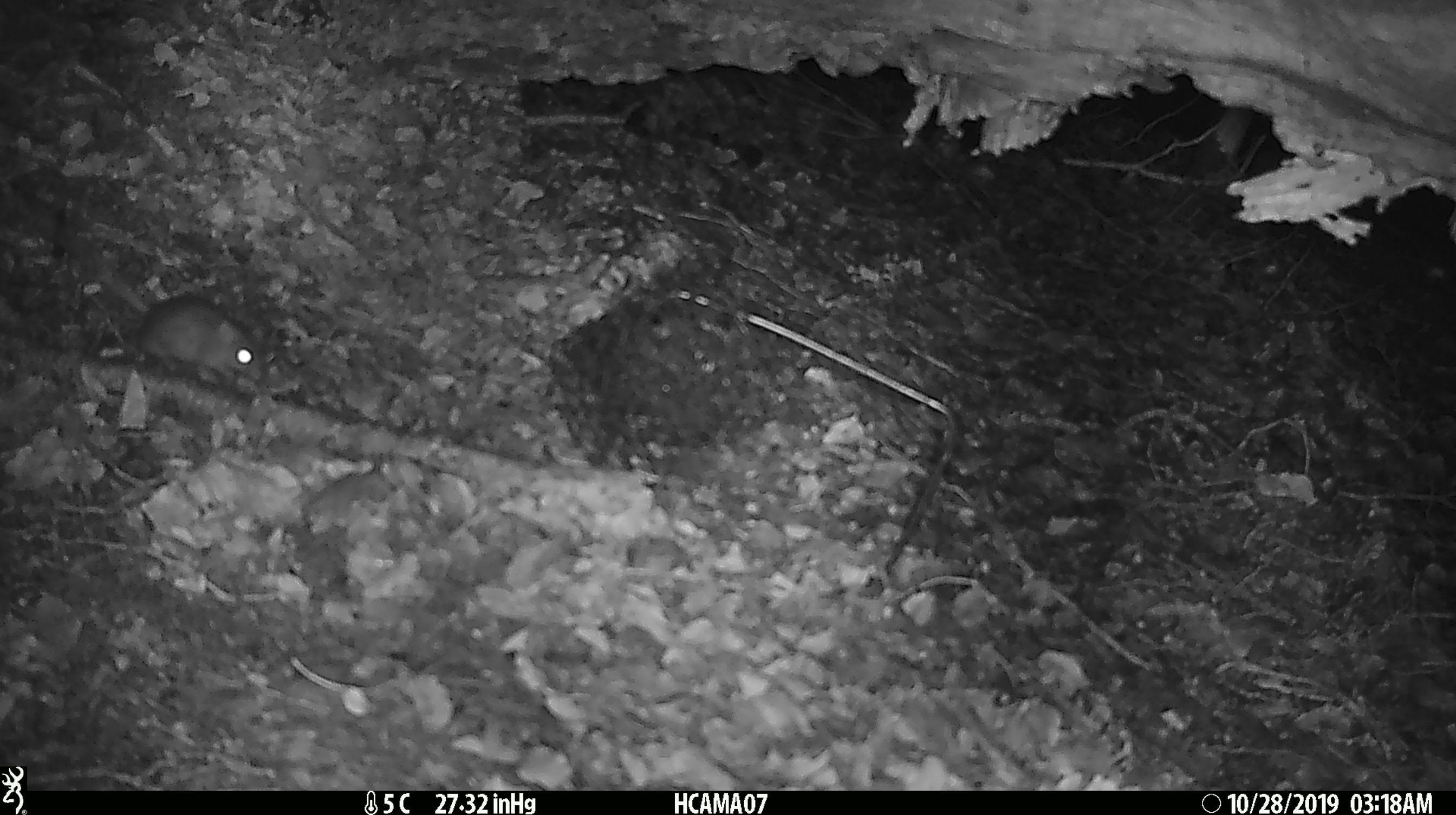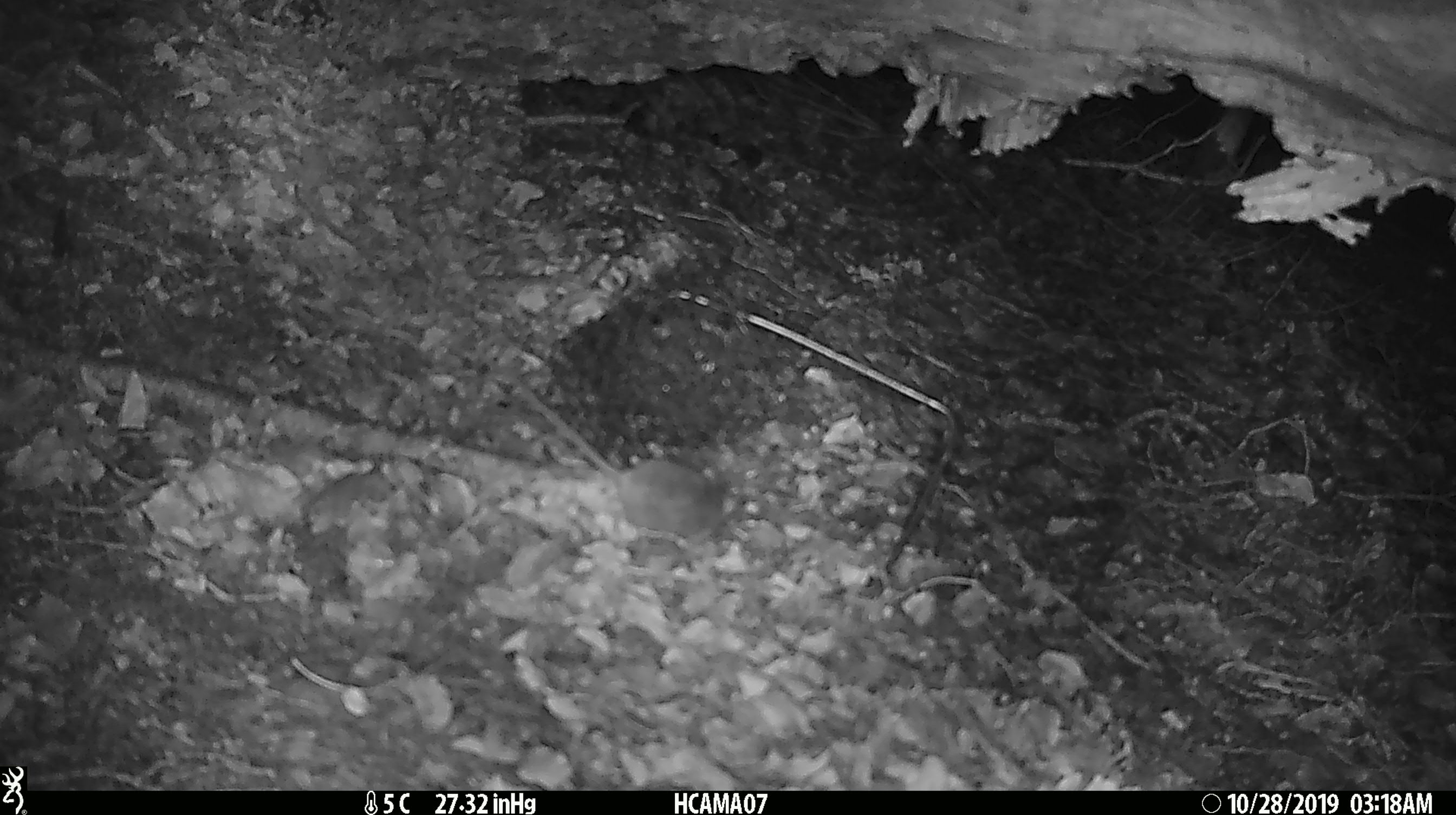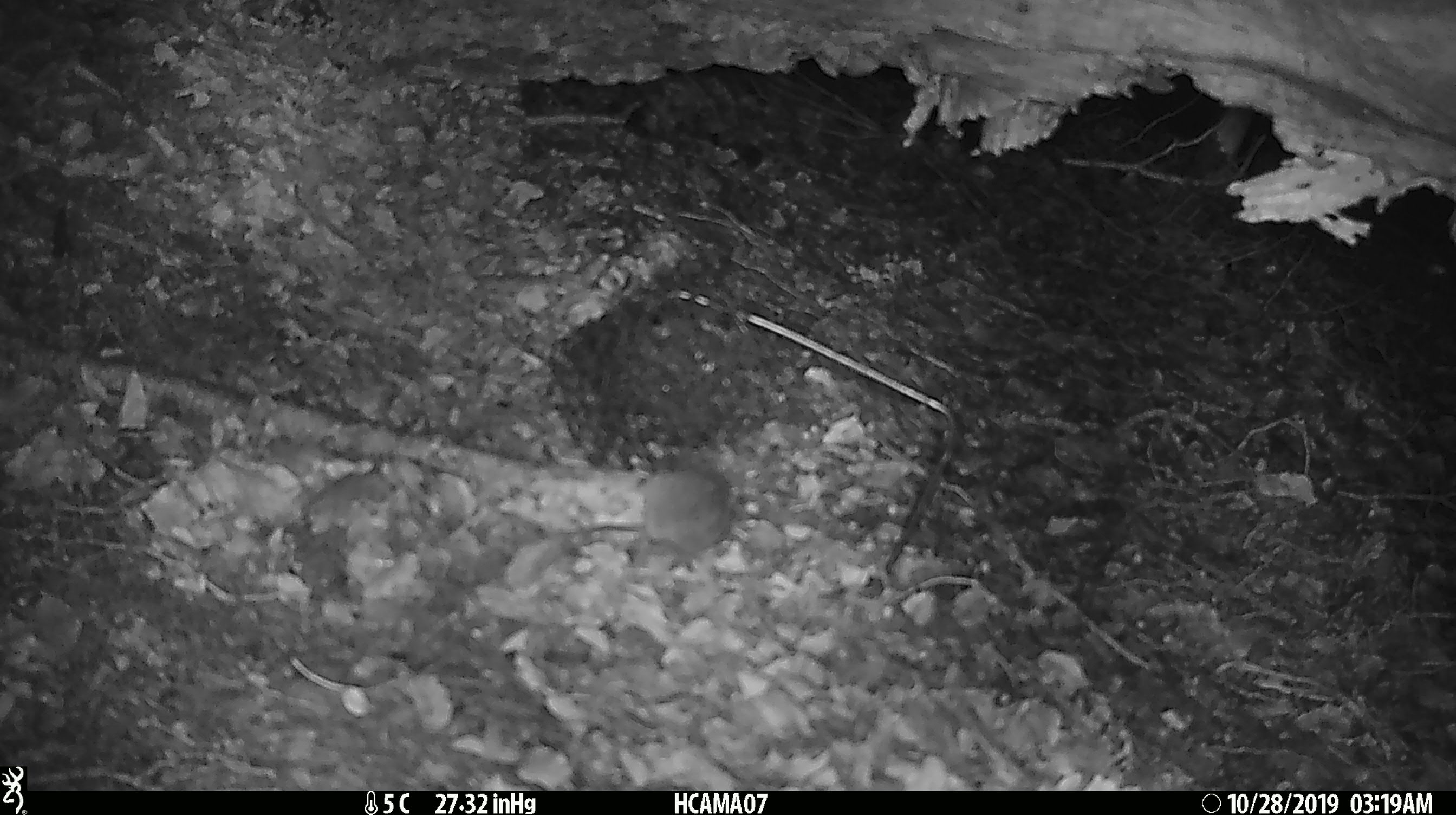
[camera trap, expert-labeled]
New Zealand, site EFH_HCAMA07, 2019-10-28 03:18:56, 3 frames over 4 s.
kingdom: Animalia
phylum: Chordata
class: Mammalia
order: Rodentia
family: Muridae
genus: Mus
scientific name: Mus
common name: mouse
Mouse (Mus).